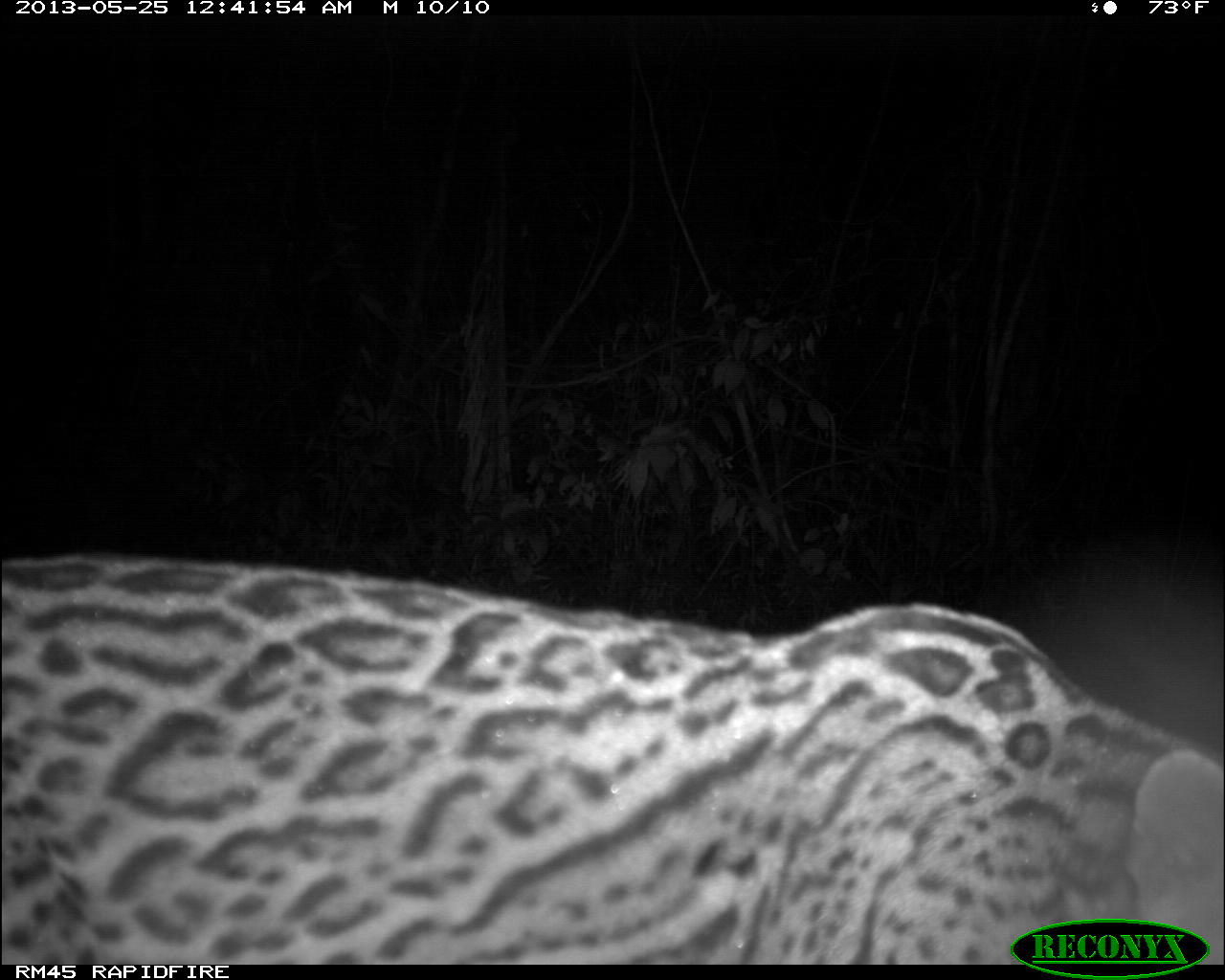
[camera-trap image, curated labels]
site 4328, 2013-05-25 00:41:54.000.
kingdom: Animalia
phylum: Chordata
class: Mammalia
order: Carnivora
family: Felidae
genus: Leopardus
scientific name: Leopardus pardalis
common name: ocelot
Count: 1.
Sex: male.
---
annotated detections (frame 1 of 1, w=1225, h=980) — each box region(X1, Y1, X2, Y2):
leopardus pardalis: region(0, 554, 1225, 961)